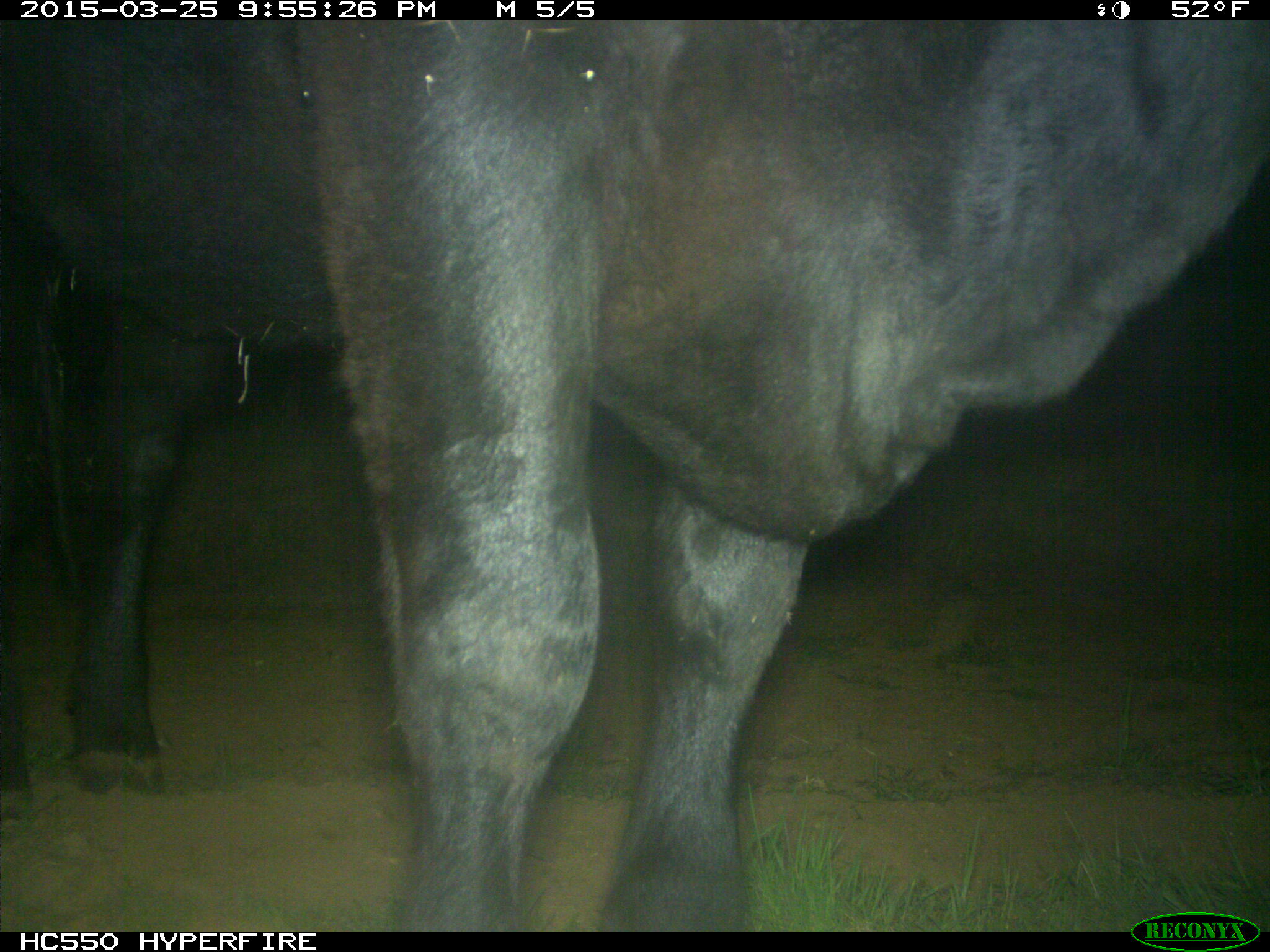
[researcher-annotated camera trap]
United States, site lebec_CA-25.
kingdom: Animalia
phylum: Chordata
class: Mammalia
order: Artiodactyla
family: Bovidae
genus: Bos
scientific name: Bos taurus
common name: domestic cow